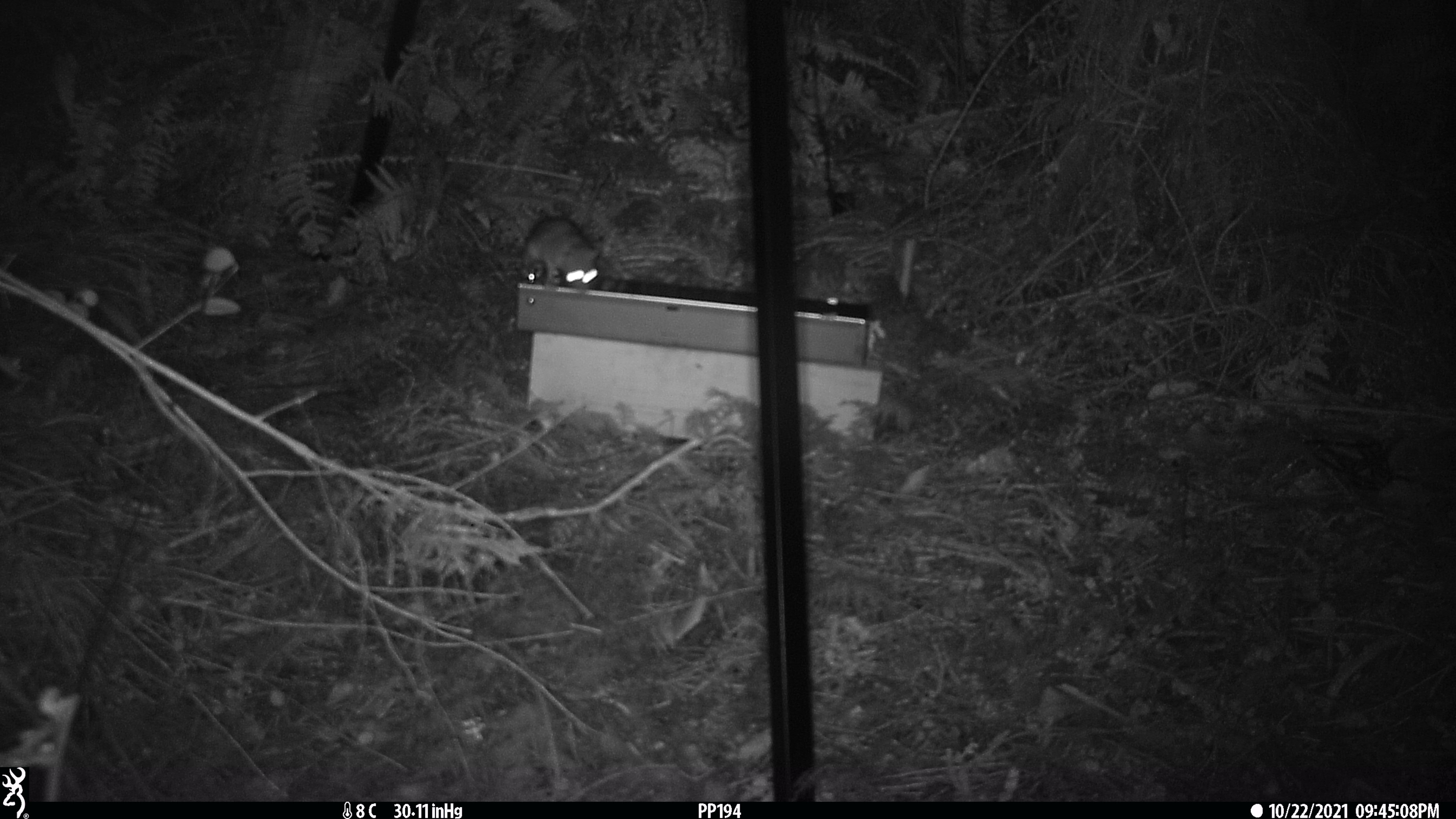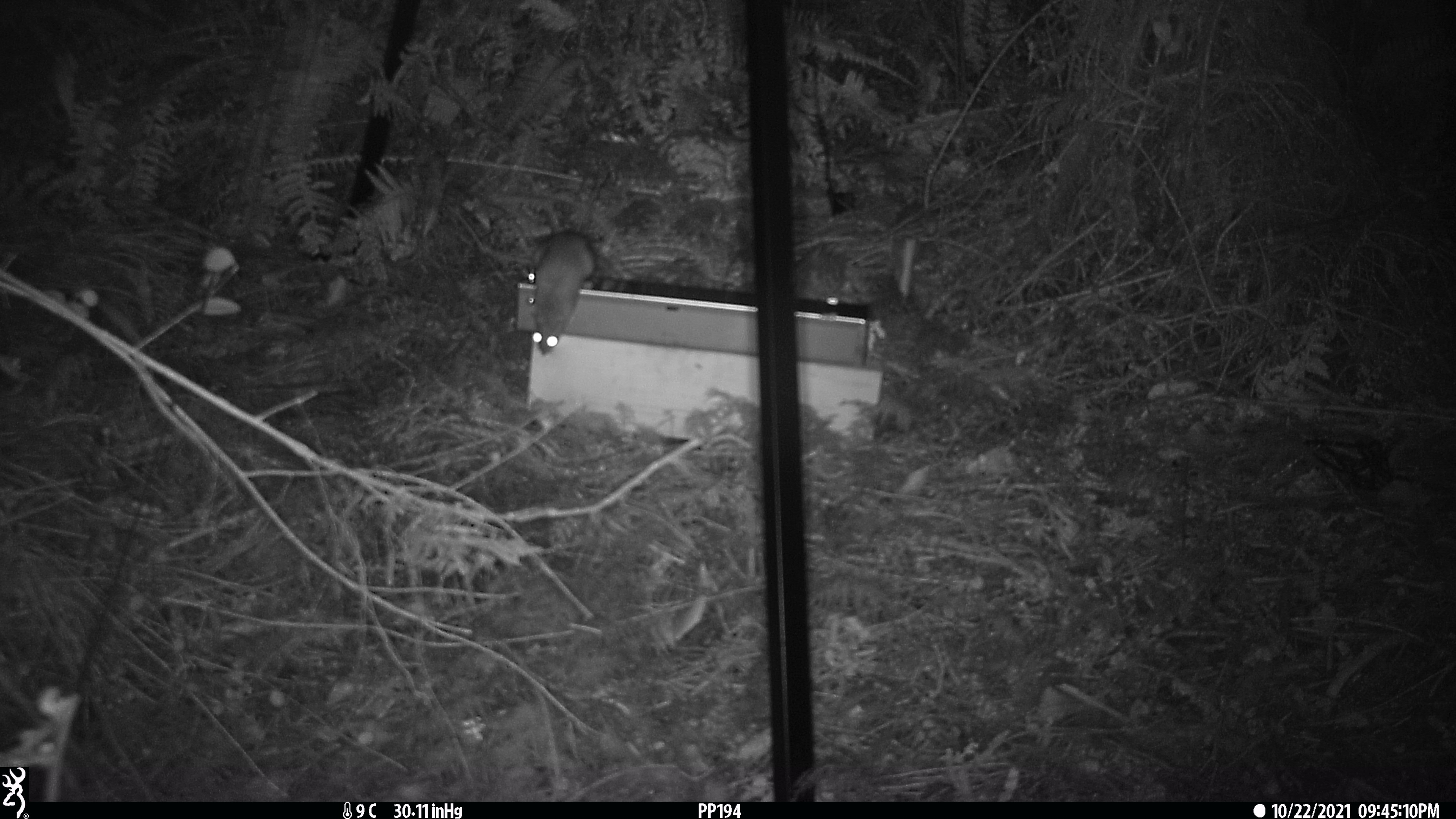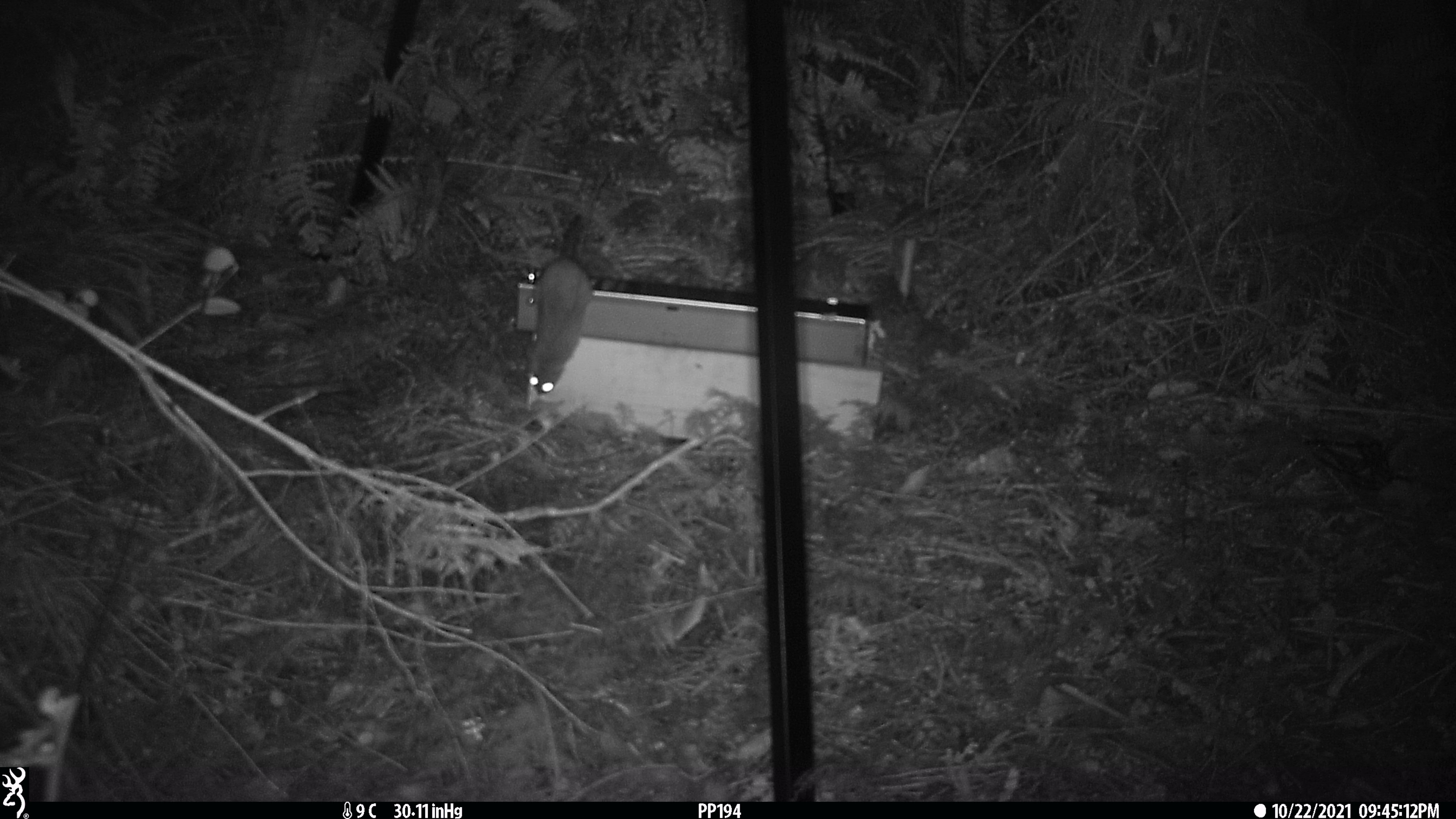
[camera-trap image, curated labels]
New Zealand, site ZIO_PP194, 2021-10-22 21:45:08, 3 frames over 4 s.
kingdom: Animalia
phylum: Chordata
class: Mammalia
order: Rodentia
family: Muridae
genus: Rattus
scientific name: Rattus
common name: rat